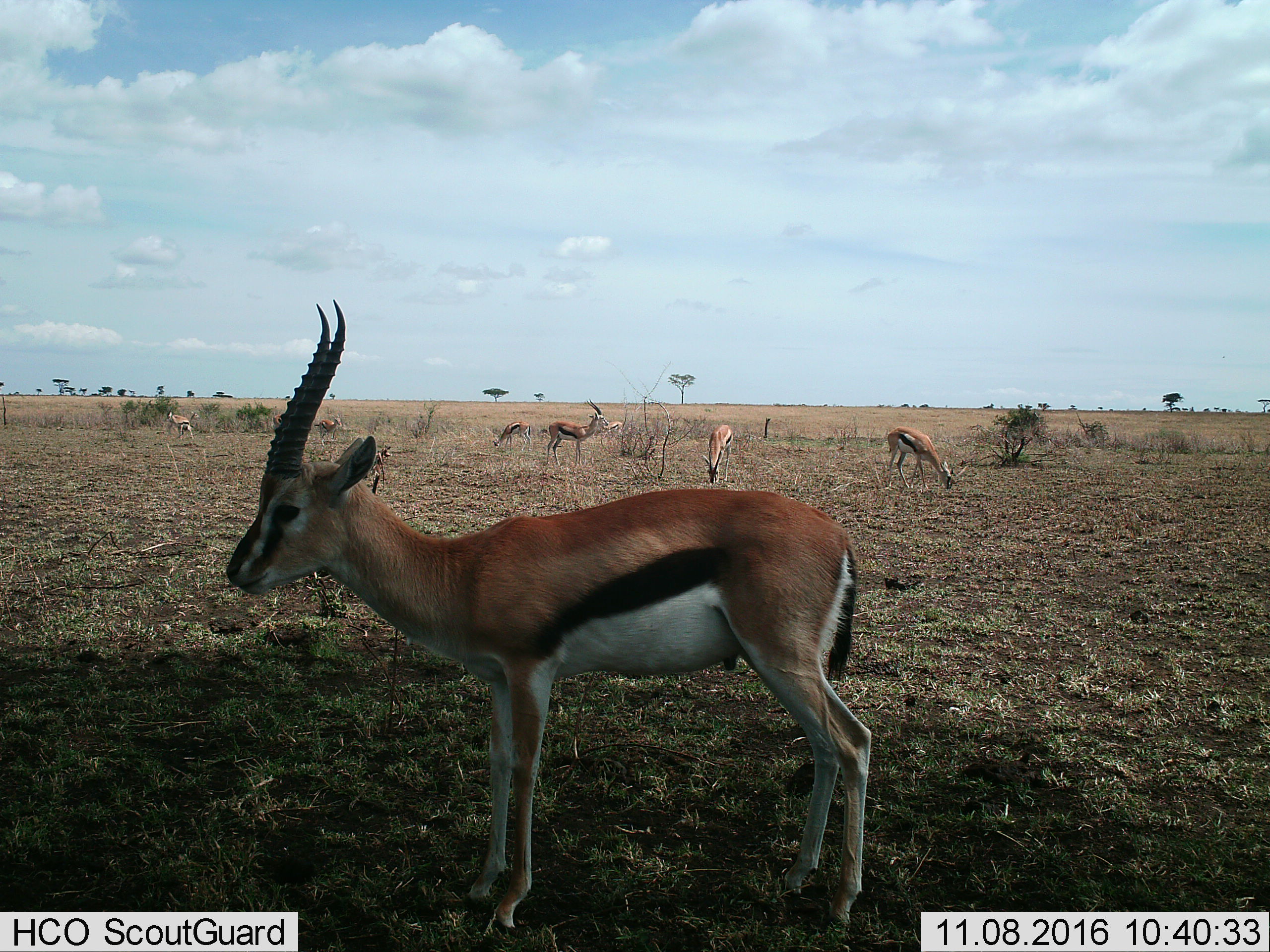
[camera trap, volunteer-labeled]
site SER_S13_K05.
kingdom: Animalia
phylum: Chordata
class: Mammalia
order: Artiodactyla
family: Bovidae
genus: Eudorcas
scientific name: Eudorcas thomsonii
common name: thomson's gazelle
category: gazellethomsons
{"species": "gazellethomsons (thomson's gazelle) (Eudorcas thomsonii)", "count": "8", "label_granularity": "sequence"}